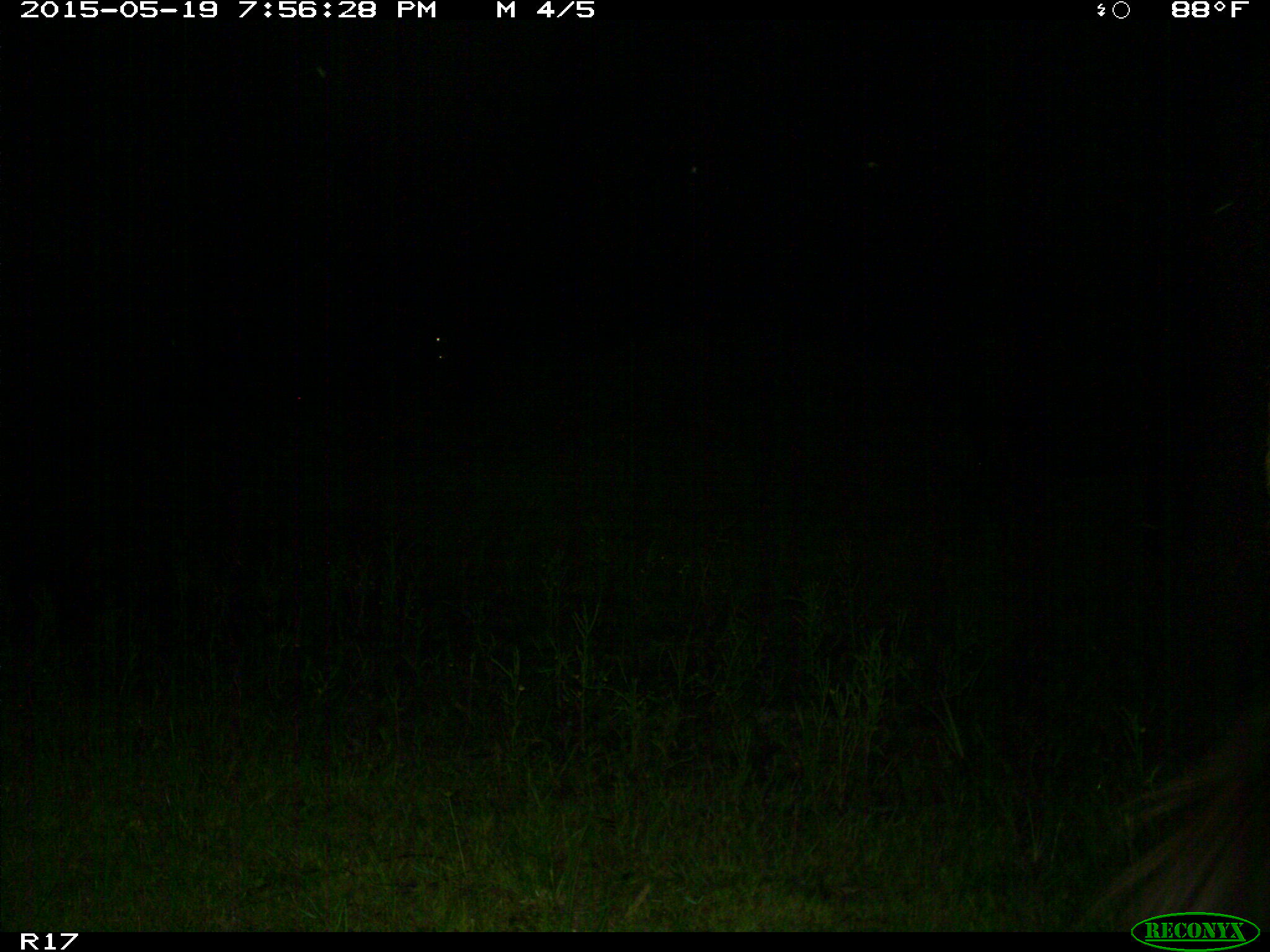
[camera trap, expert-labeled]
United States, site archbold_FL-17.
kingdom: Animalia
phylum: Chordata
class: Mammalia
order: Artiodactyla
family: Bovidae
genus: Bos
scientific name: Bos taurus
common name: domestic cow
Bos taurus (domestic cow).